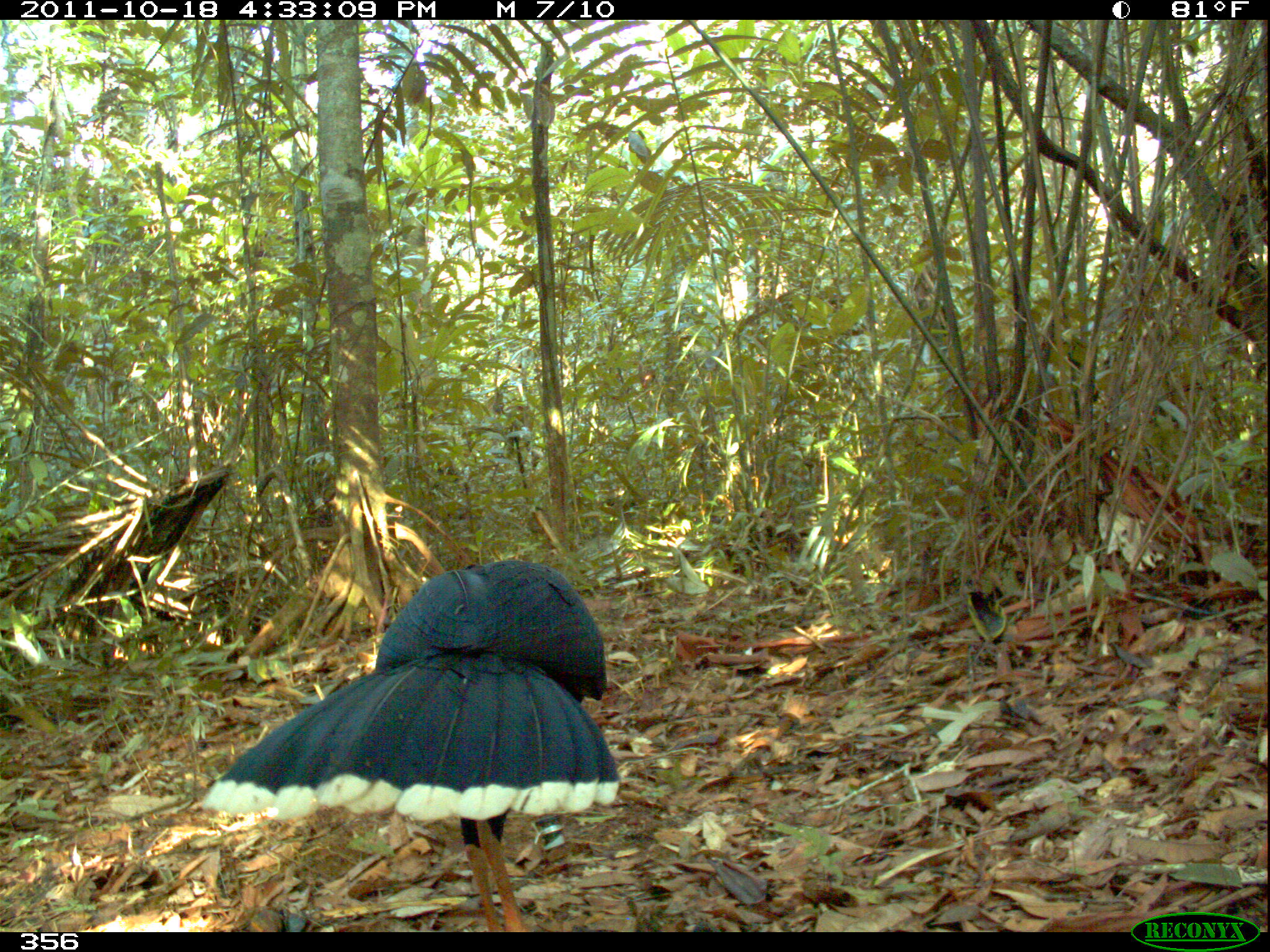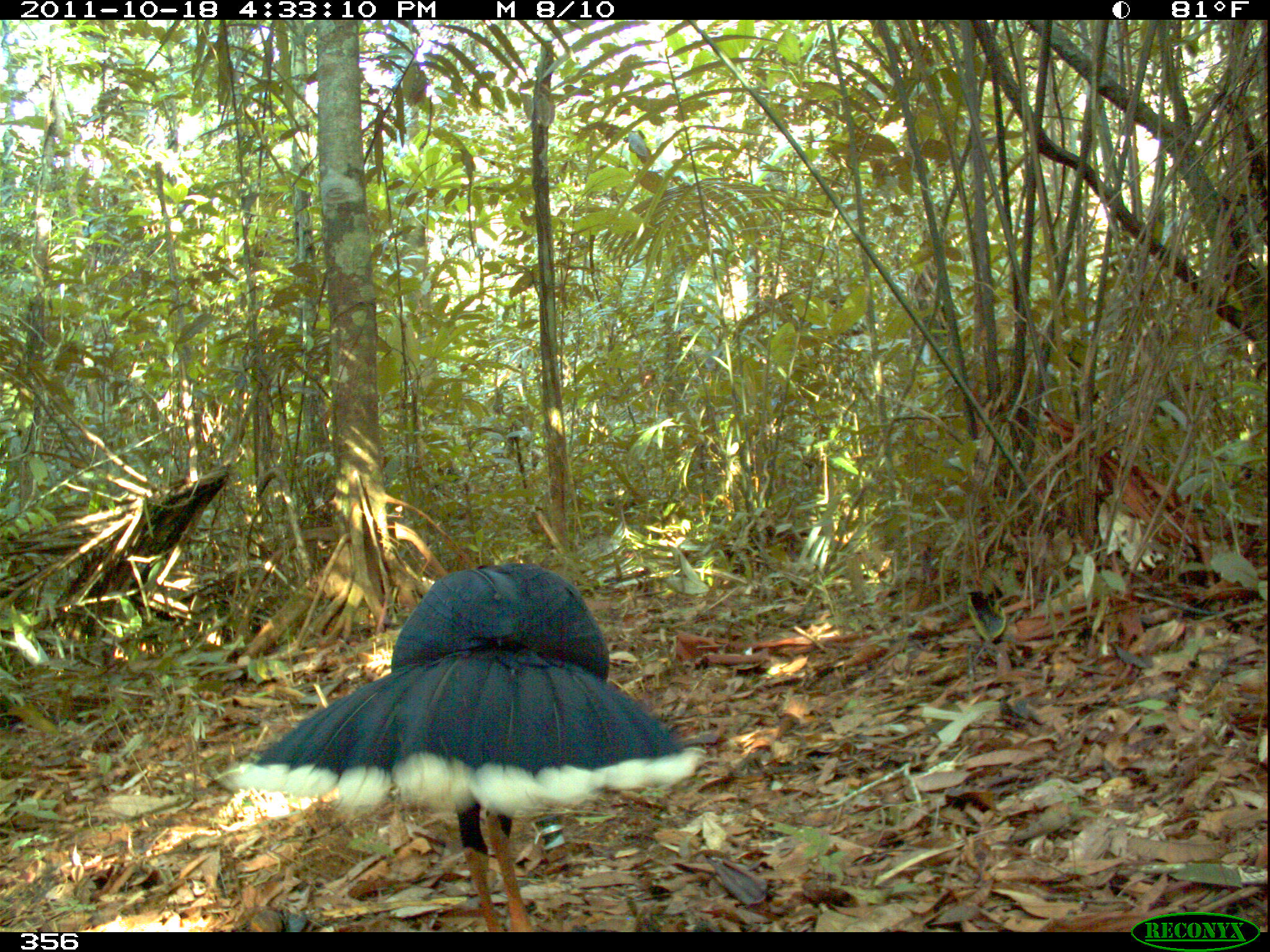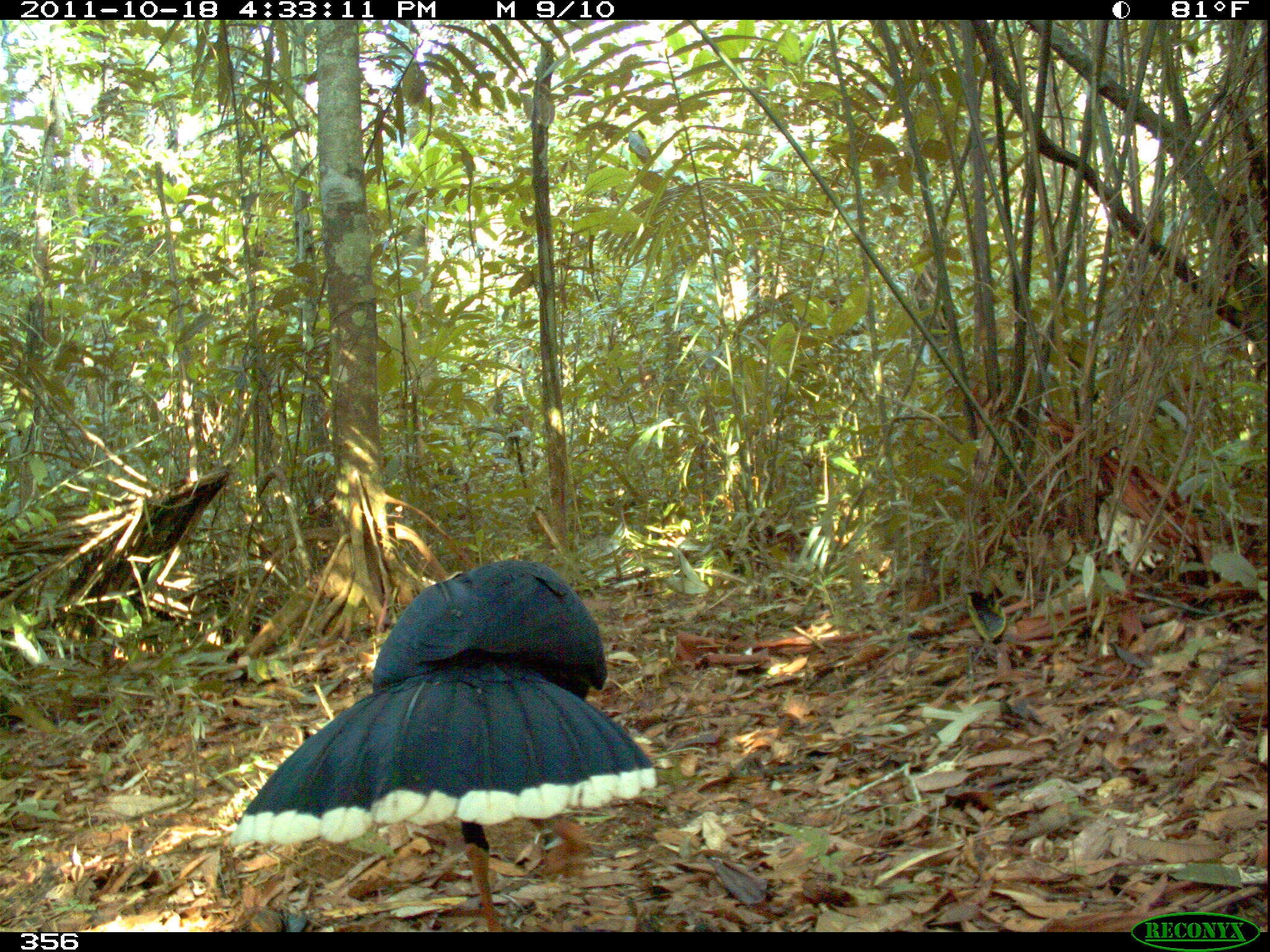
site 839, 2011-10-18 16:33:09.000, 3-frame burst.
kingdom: Animalia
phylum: Chordata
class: Aves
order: Galliformes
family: Cracidae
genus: Mitu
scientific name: Mitu tuberosum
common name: razor-billed curassow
Mitu tuberosum (razor-billed curassow).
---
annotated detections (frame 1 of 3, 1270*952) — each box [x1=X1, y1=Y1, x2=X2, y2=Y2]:
mitu tuberosum: [x1=199, y1=558, x2=620, y2=930]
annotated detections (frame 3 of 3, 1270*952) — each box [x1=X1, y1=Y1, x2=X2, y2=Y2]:
mitu tuberosum: [x1=228, y1=554, x2=657, y2=929]